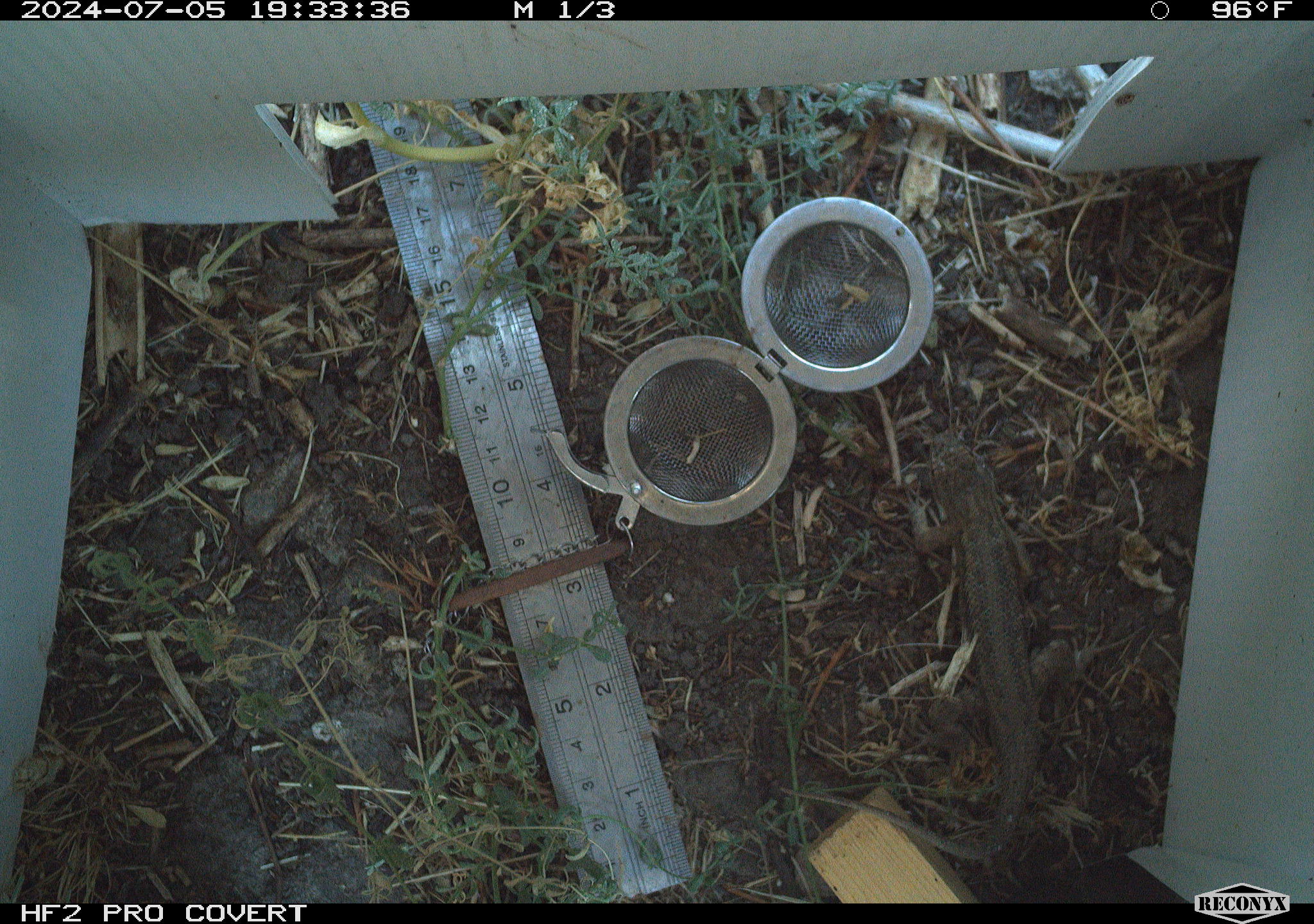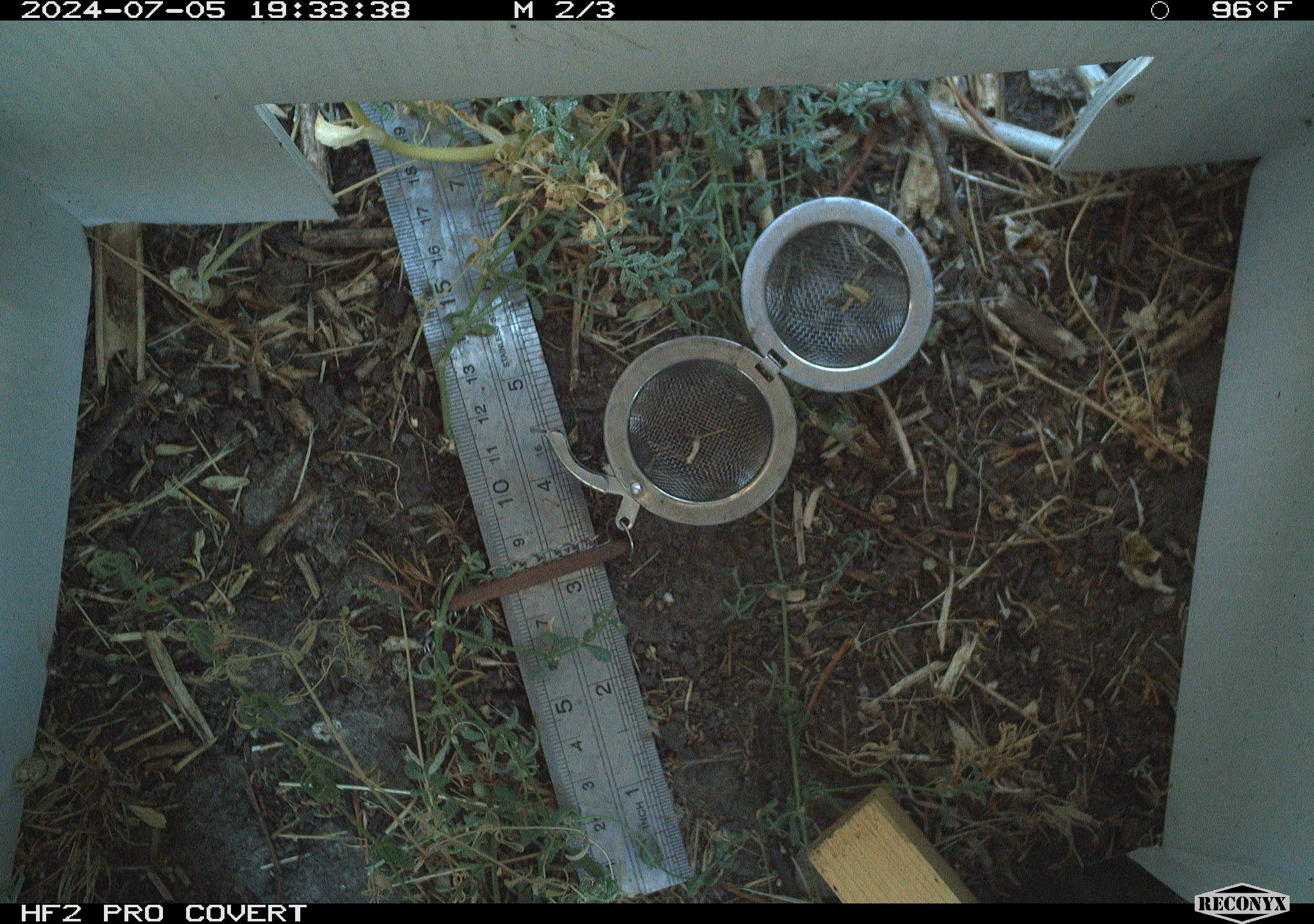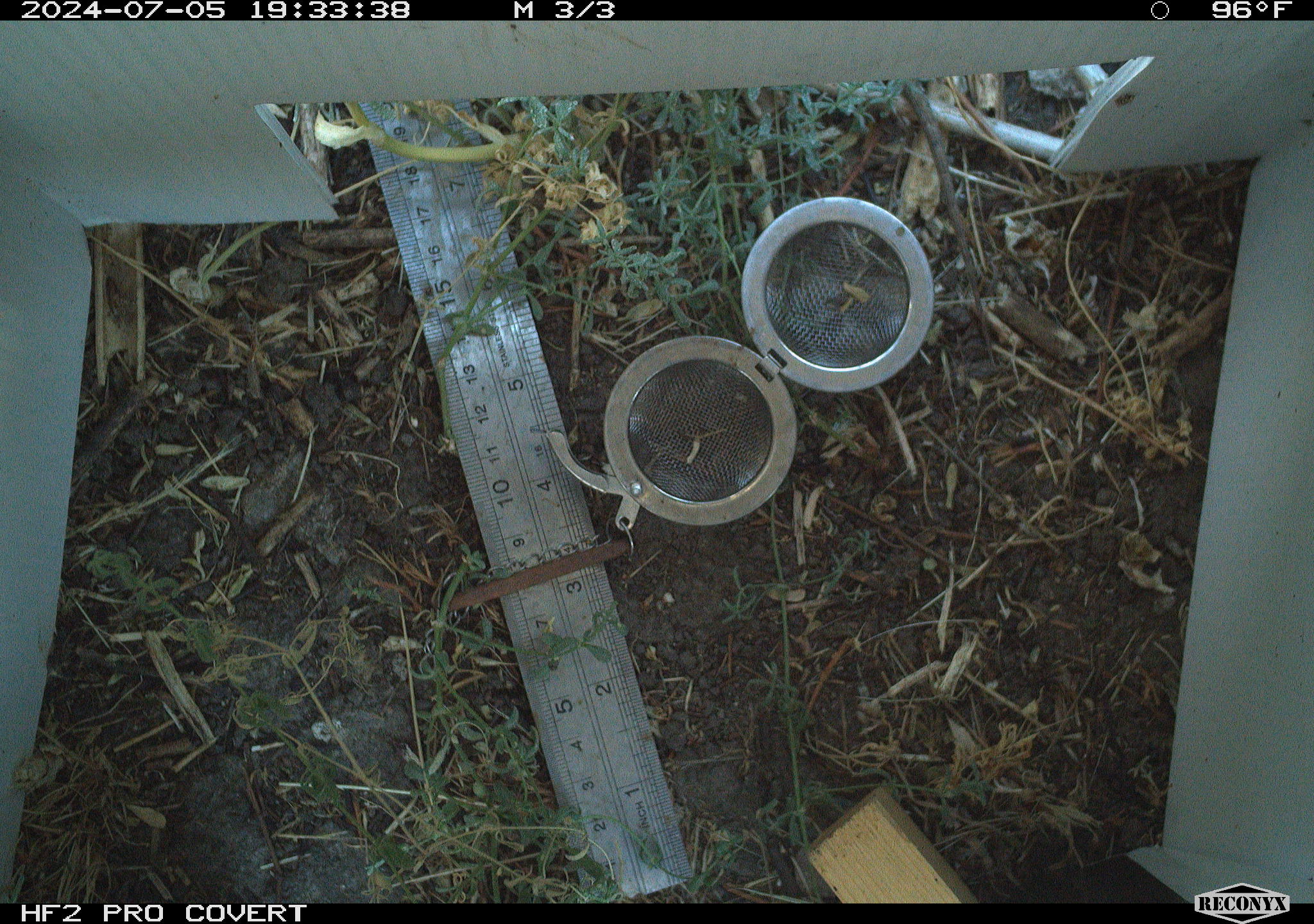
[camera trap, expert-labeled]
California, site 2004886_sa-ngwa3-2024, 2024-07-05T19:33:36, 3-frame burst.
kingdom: Animalia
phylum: Chordata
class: Reptilia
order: Squamata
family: Phrynosomatidae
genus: Sceloporus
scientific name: Sceloporus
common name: spiny lizards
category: sceloporus species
Sceloporus species (spiny lizards) (Sceloporus).